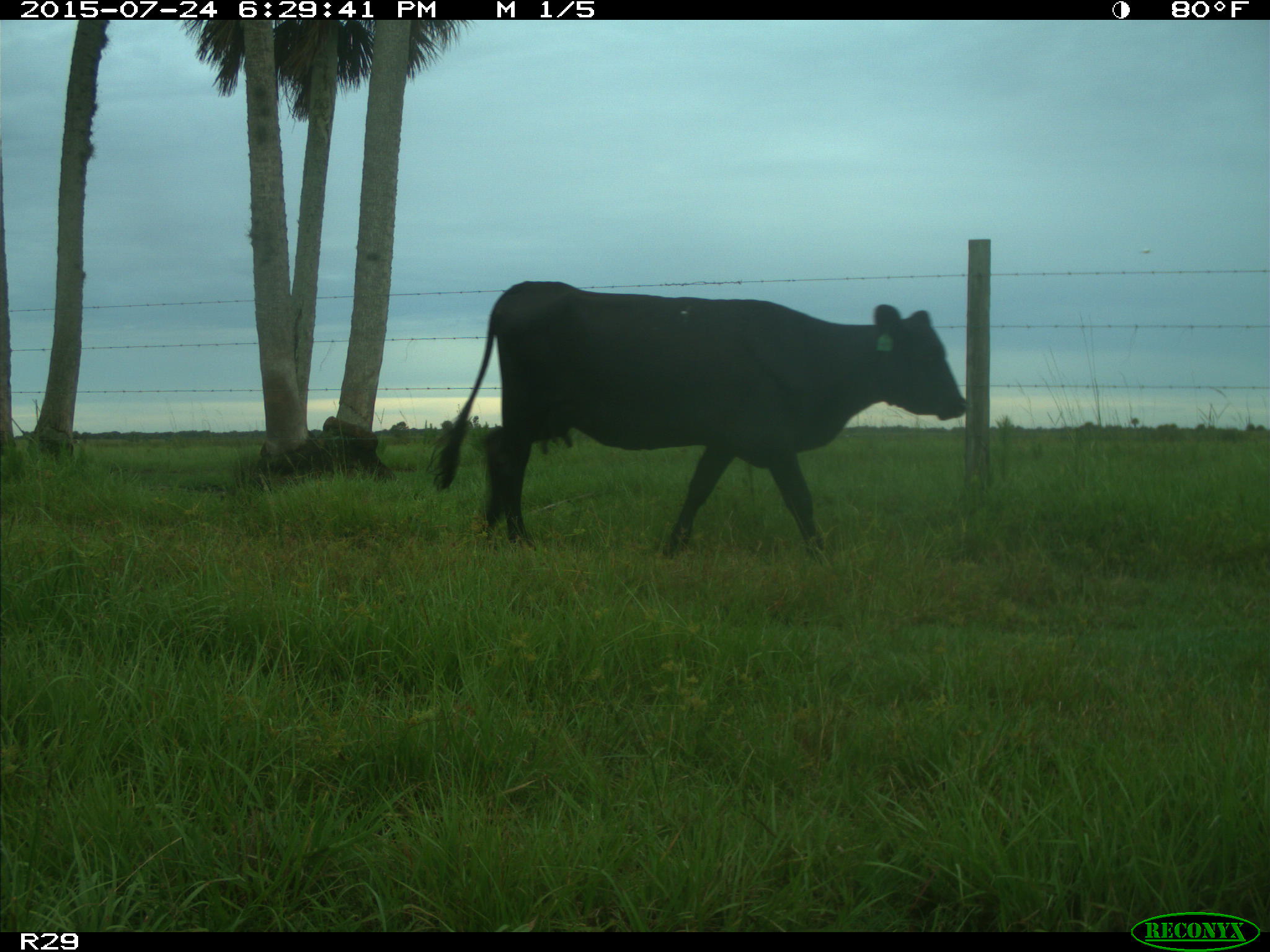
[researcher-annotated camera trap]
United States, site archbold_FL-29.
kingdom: Animalia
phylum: Chordata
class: Mammalia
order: Artiodactyla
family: Bovidae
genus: Bos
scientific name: Bos taurus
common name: domestic cow